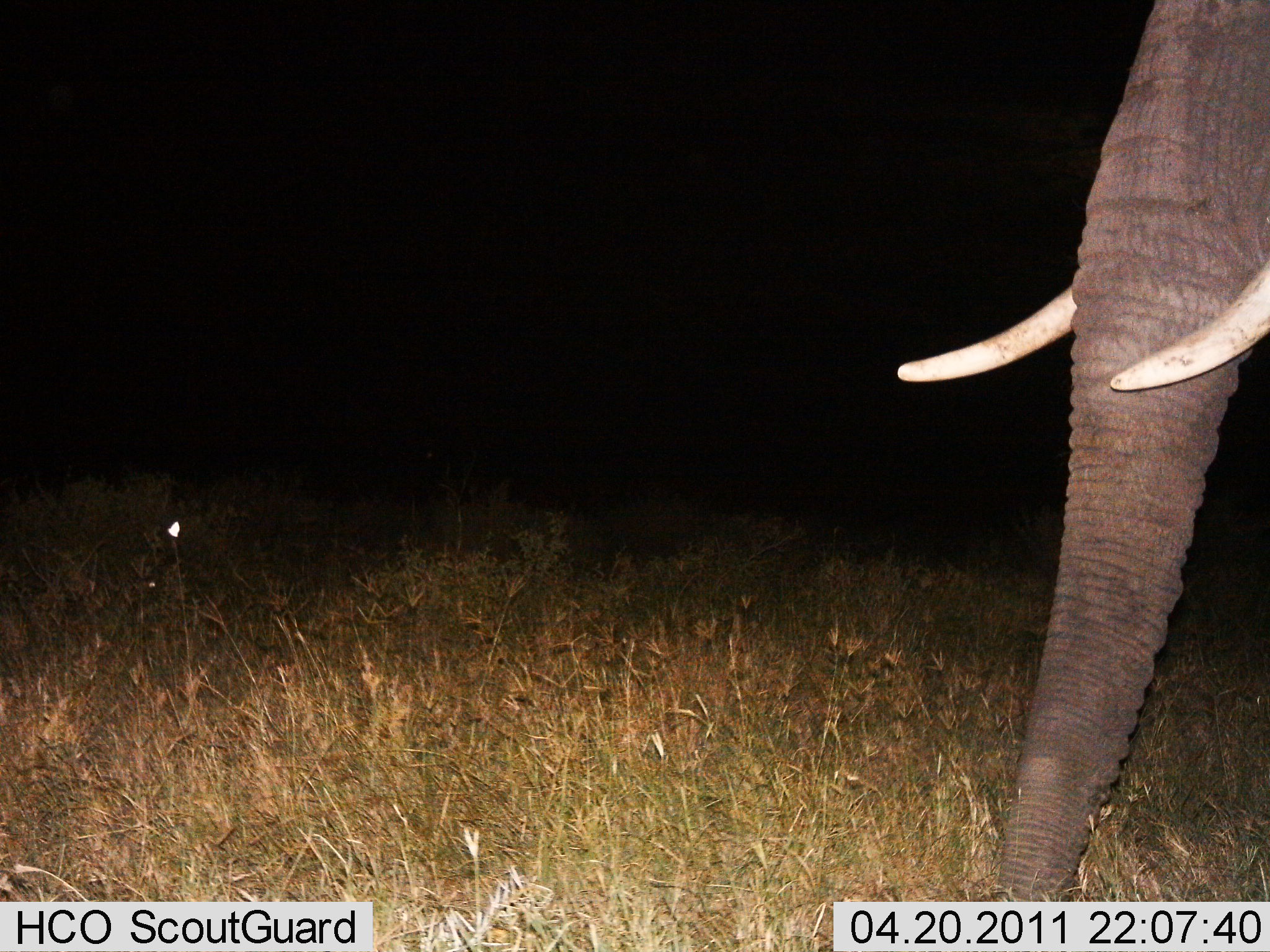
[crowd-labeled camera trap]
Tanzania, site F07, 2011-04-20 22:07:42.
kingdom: Animalia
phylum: Chordata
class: Mammalia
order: Proboscidea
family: Elephantidae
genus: Loxodonta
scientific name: Loxodonta africana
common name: african bush elephant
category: elephant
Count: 1.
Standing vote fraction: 71%.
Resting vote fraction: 0%.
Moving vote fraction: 29%.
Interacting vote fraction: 0%.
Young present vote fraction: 0%.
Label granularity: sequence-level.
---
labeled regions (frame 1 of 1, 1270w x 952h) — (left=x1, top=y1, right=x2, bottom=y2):
animal: (left=896, top=1, right=1270, bottom=898)